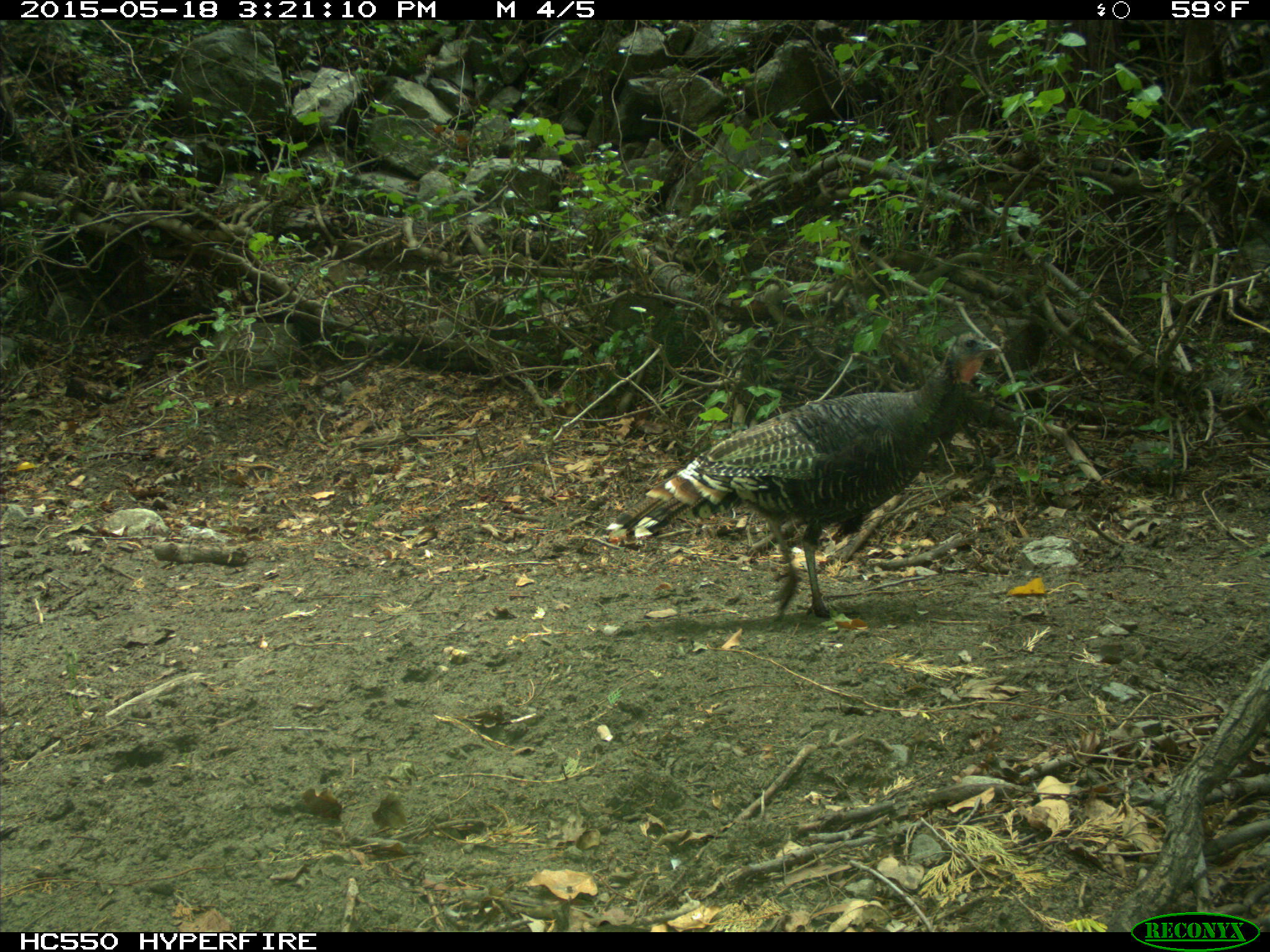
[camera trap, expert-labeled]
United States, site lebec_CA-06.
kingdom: Animalia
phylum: Chordata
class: Aves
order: Galliformes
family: Phasianidae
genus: Meleagris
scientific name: Meleagris gallopavo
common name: wild turkey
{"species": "Meleagris gallopavo (wild turkey)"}